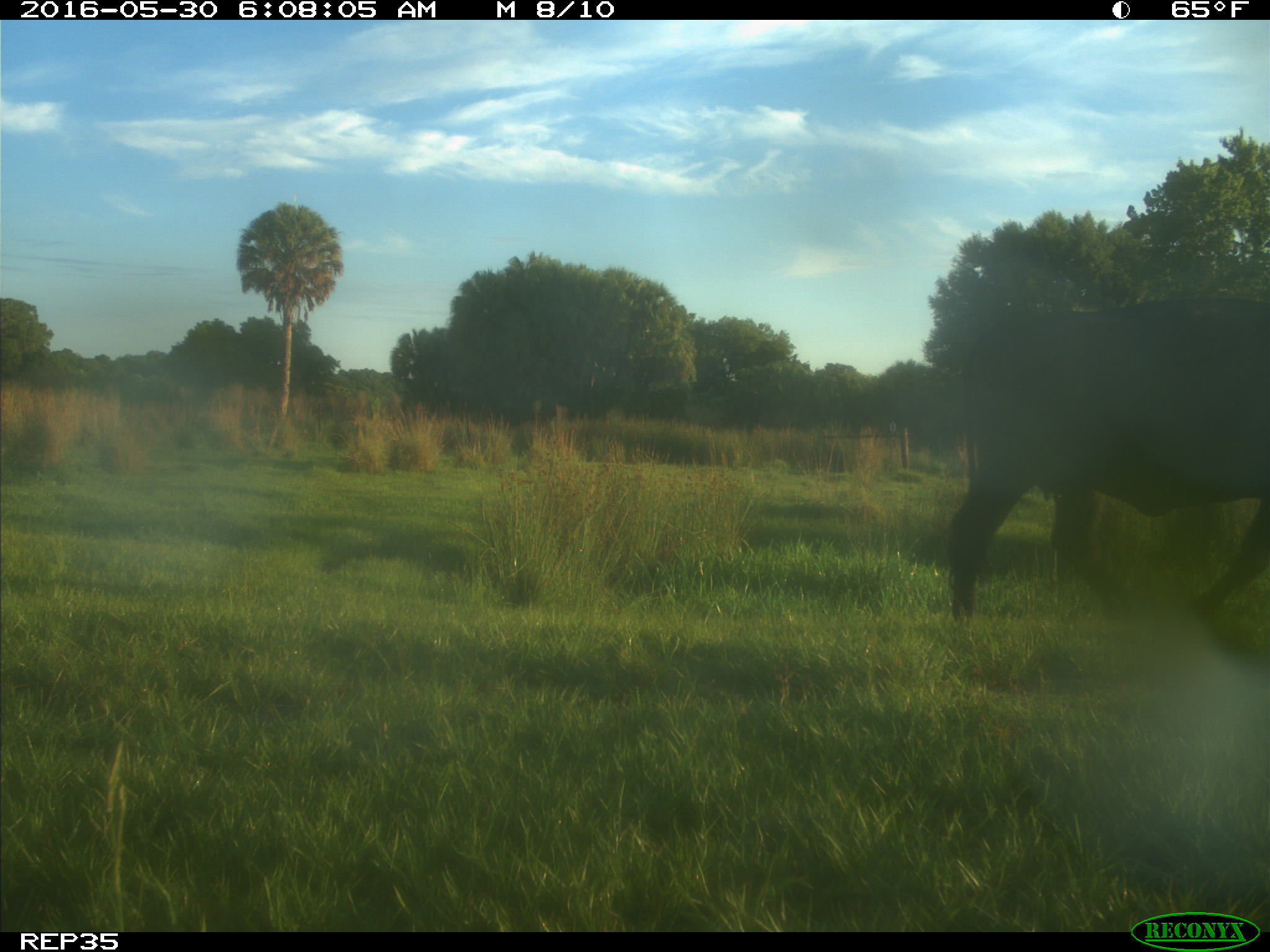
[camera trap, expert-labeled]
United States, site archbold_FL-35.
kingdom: Animalia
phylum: Chordata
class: Mammalia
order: Artiodactyla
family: Bovidae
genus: Bos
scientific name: Bos taurus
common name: domestic cow